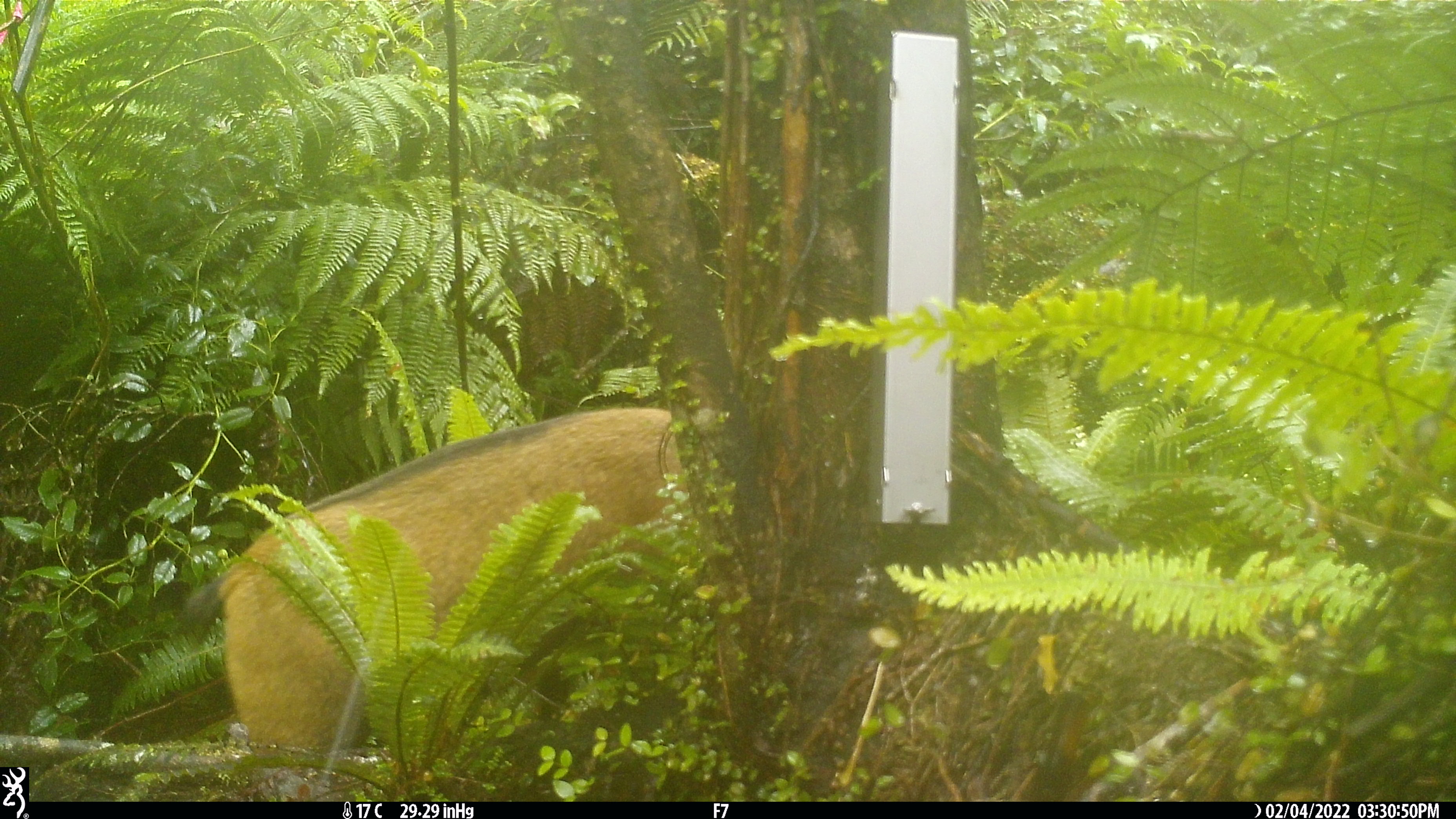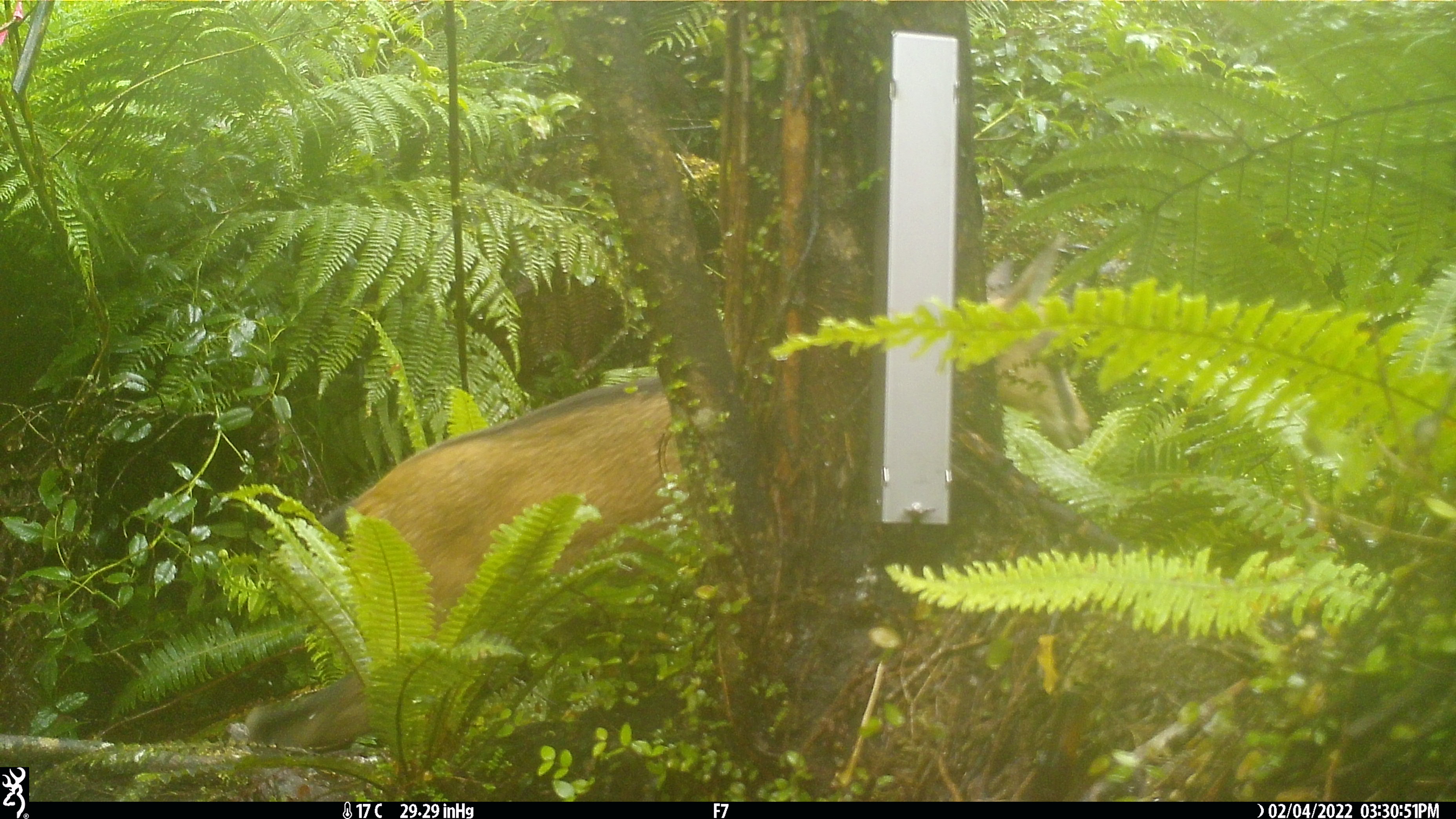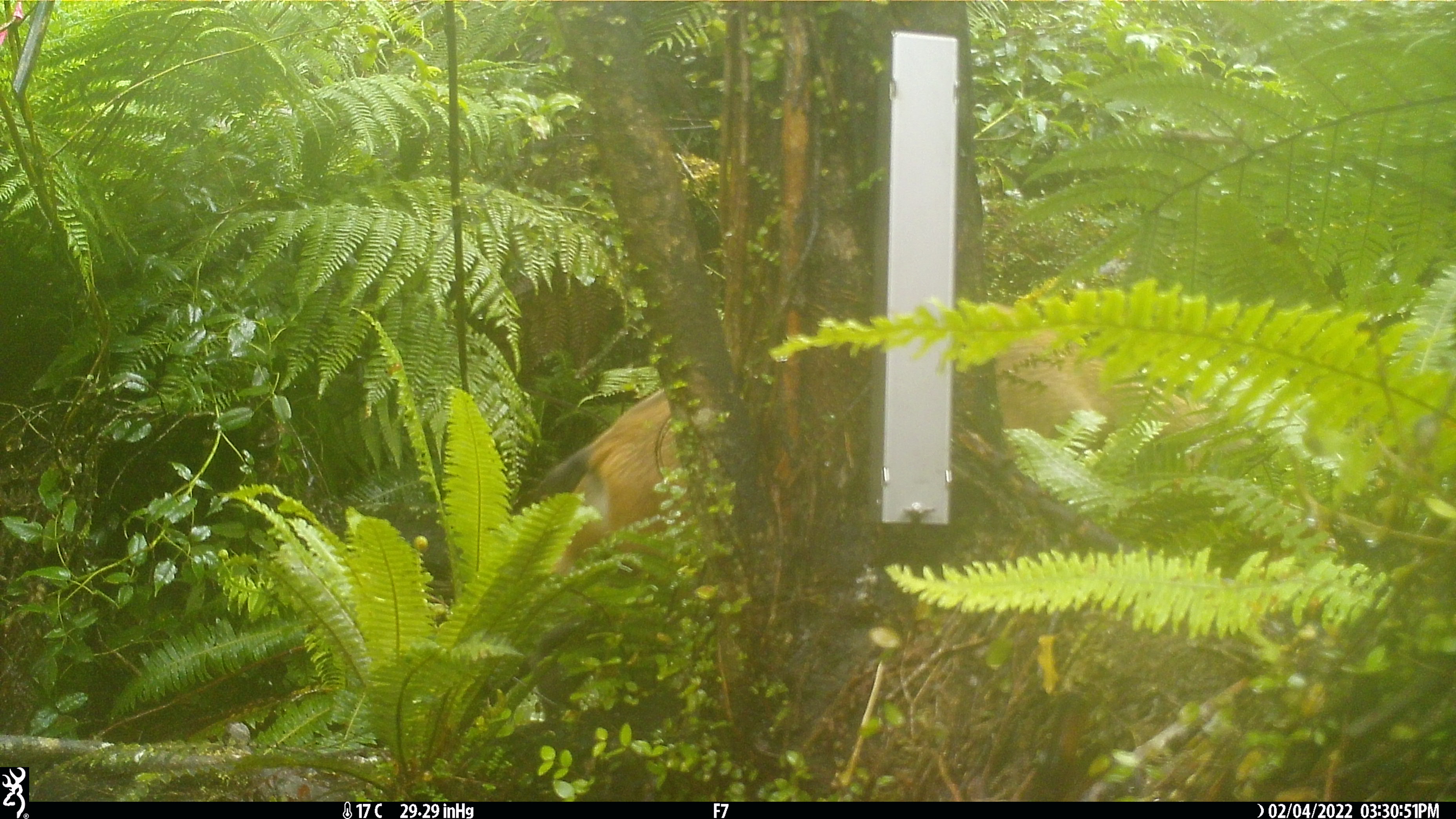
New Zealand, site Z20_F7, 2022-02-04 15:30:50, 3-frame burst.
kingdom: Animalia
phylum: Chordata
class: Mammalia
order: Artiodactyla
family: Bovidae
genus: Rupicapra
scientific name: Rupicapra rupicapra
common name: alpine chamois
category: chamois